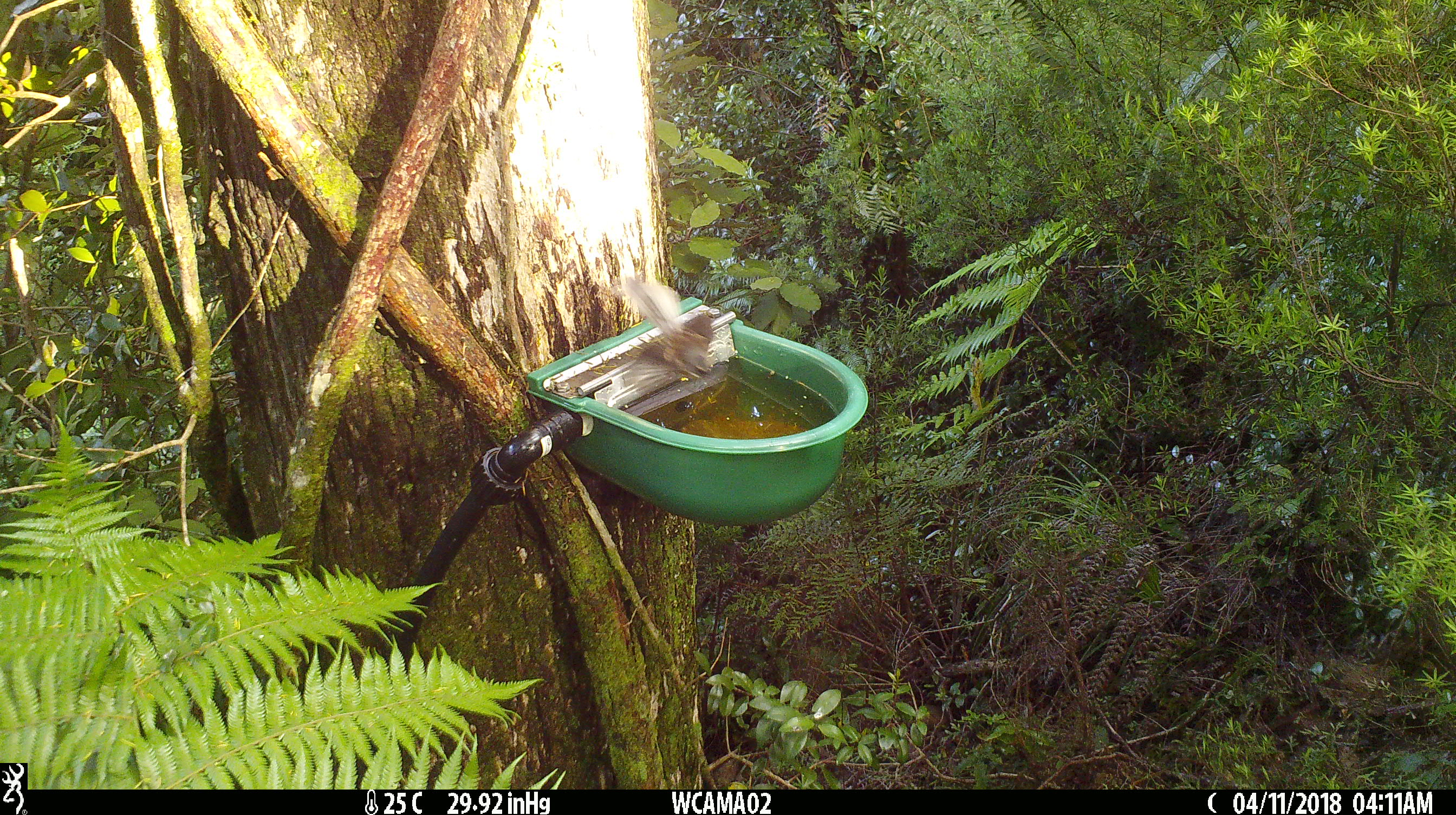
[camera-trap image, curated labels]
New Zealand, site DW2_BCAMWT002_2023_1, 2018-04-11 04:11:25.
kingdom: Animalia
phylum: Chordata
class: Aves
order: Passeriformes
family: Rhipiduridae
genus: Rhipidura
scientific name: Rhipidura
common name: fantails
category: fantail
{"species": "fantail (fantails) (Rhipidura)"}